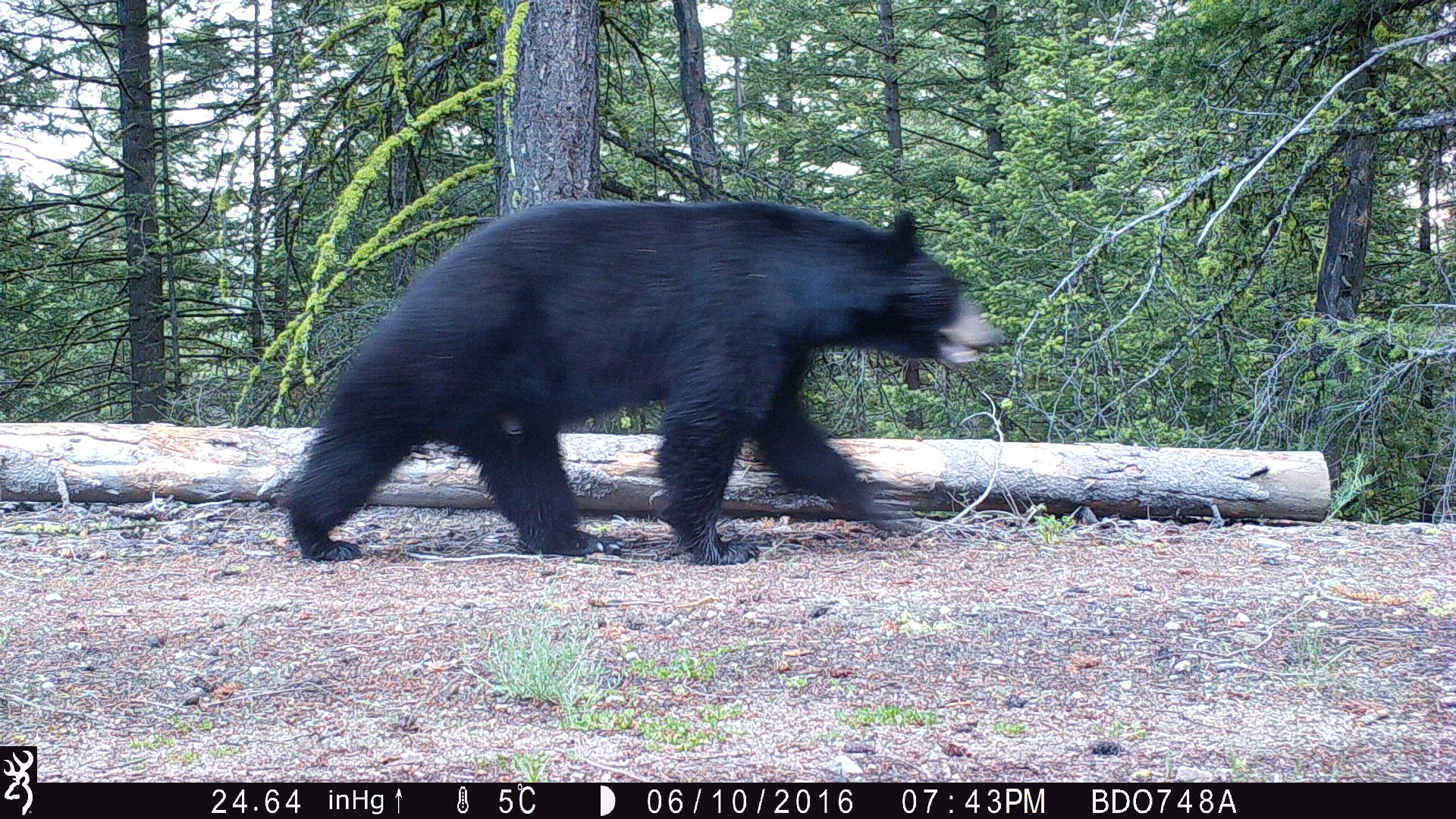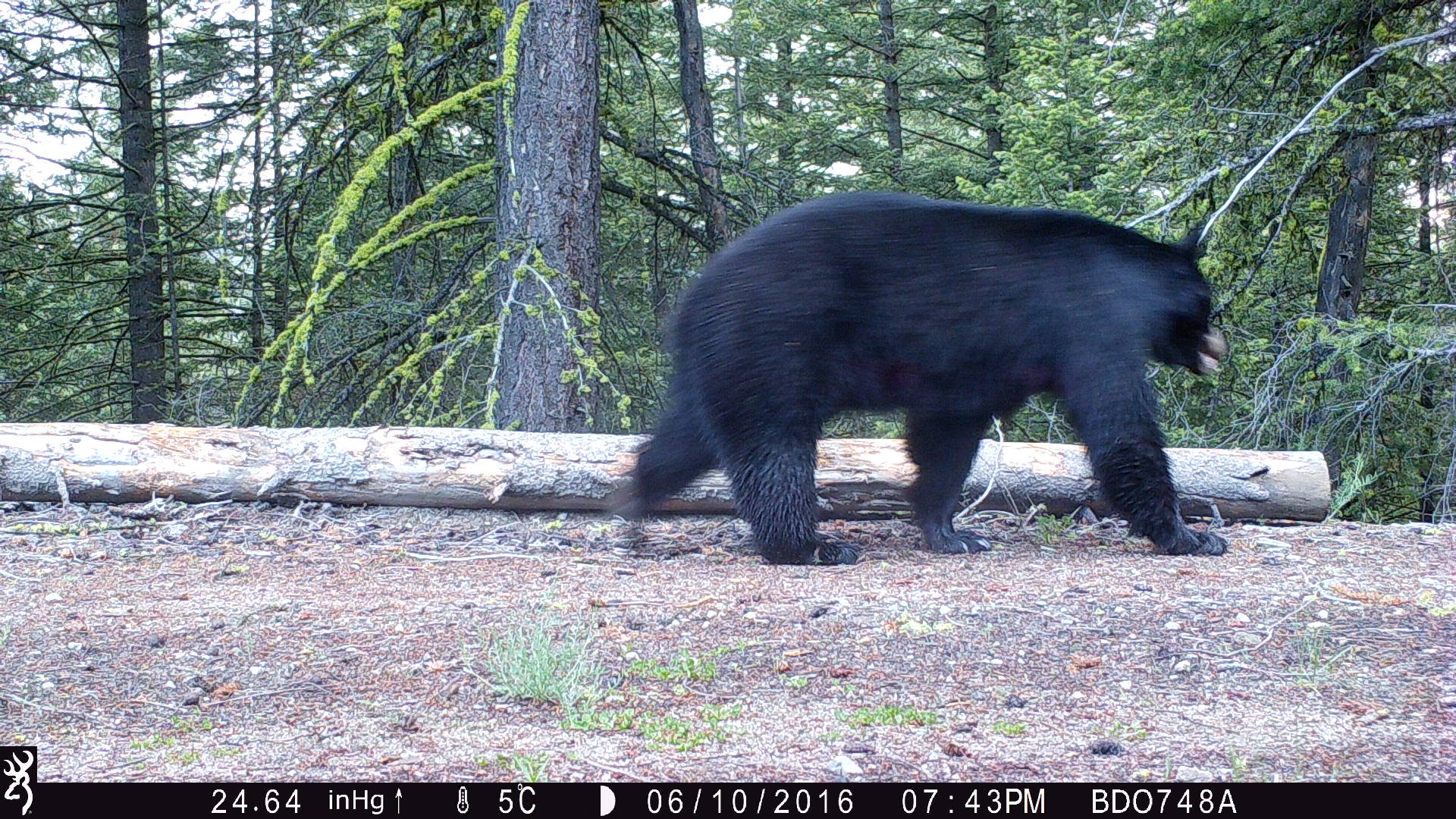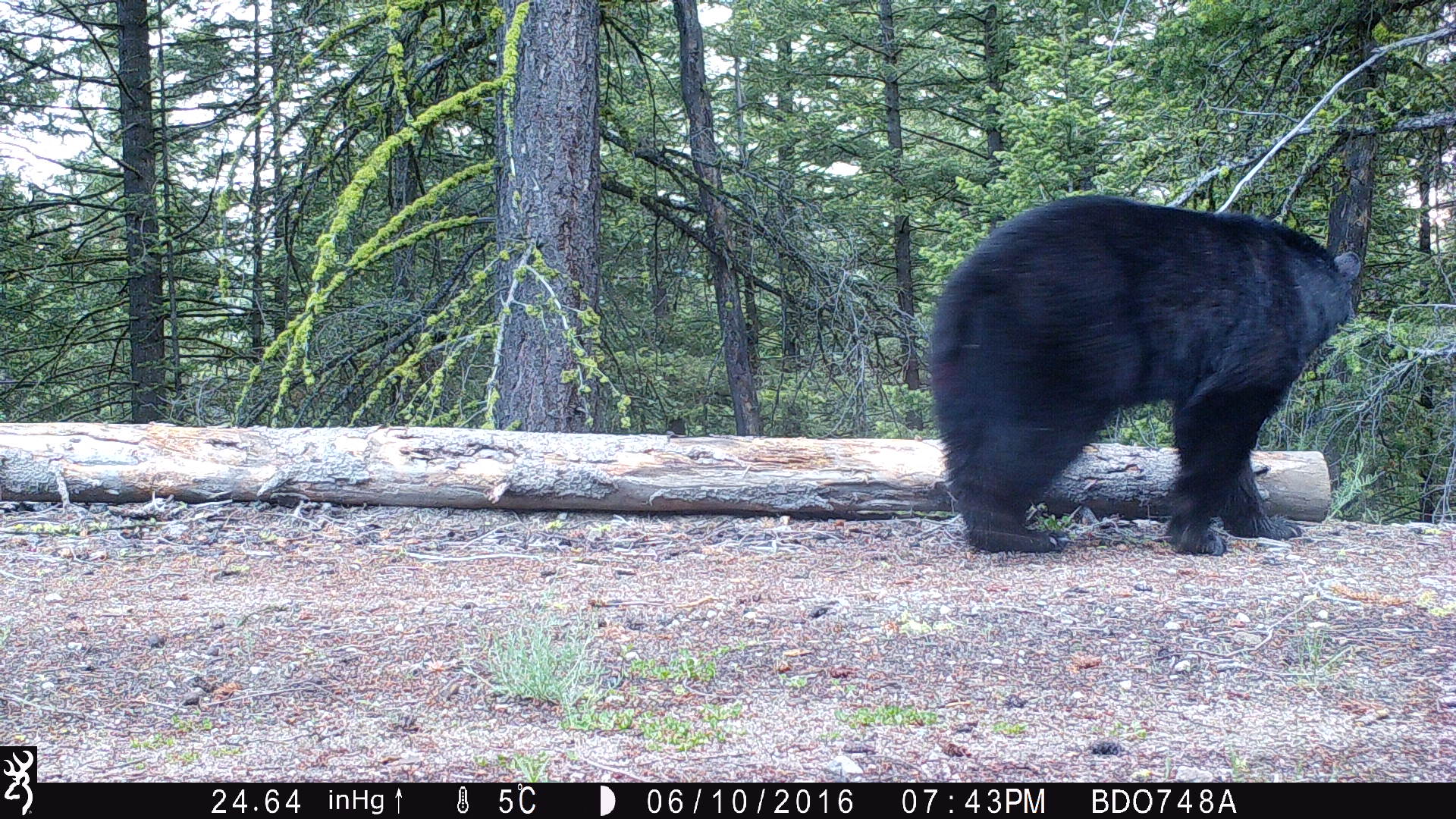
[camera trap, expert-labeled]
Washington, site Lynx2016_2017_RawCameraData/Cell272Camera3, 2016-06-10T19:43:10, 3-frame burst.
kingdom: Animalia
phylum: Chordata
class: Mammalia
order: Carnivora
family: Ursidae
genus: Ursus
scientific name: Ursus americanus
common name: american black bear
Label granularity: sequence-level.